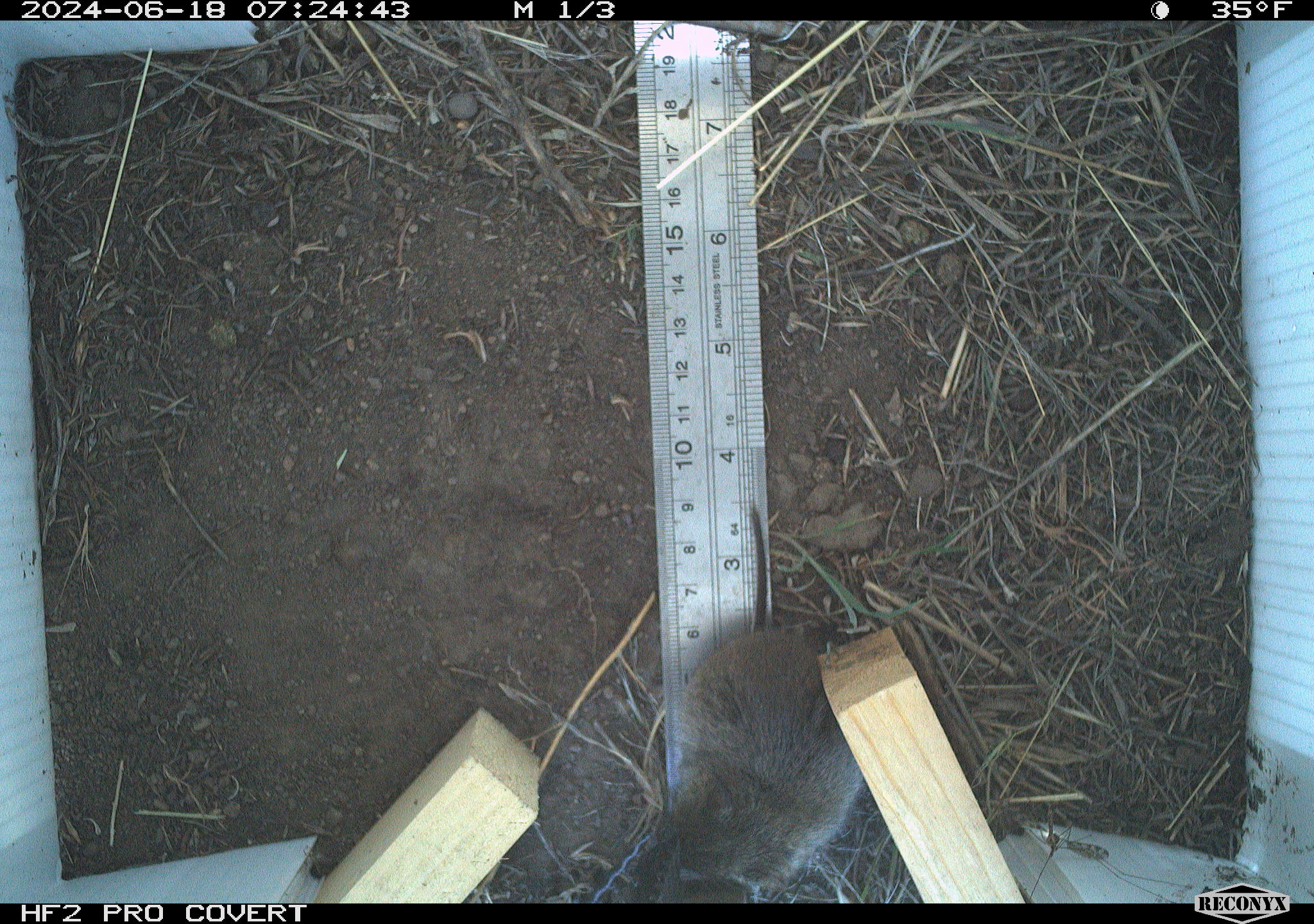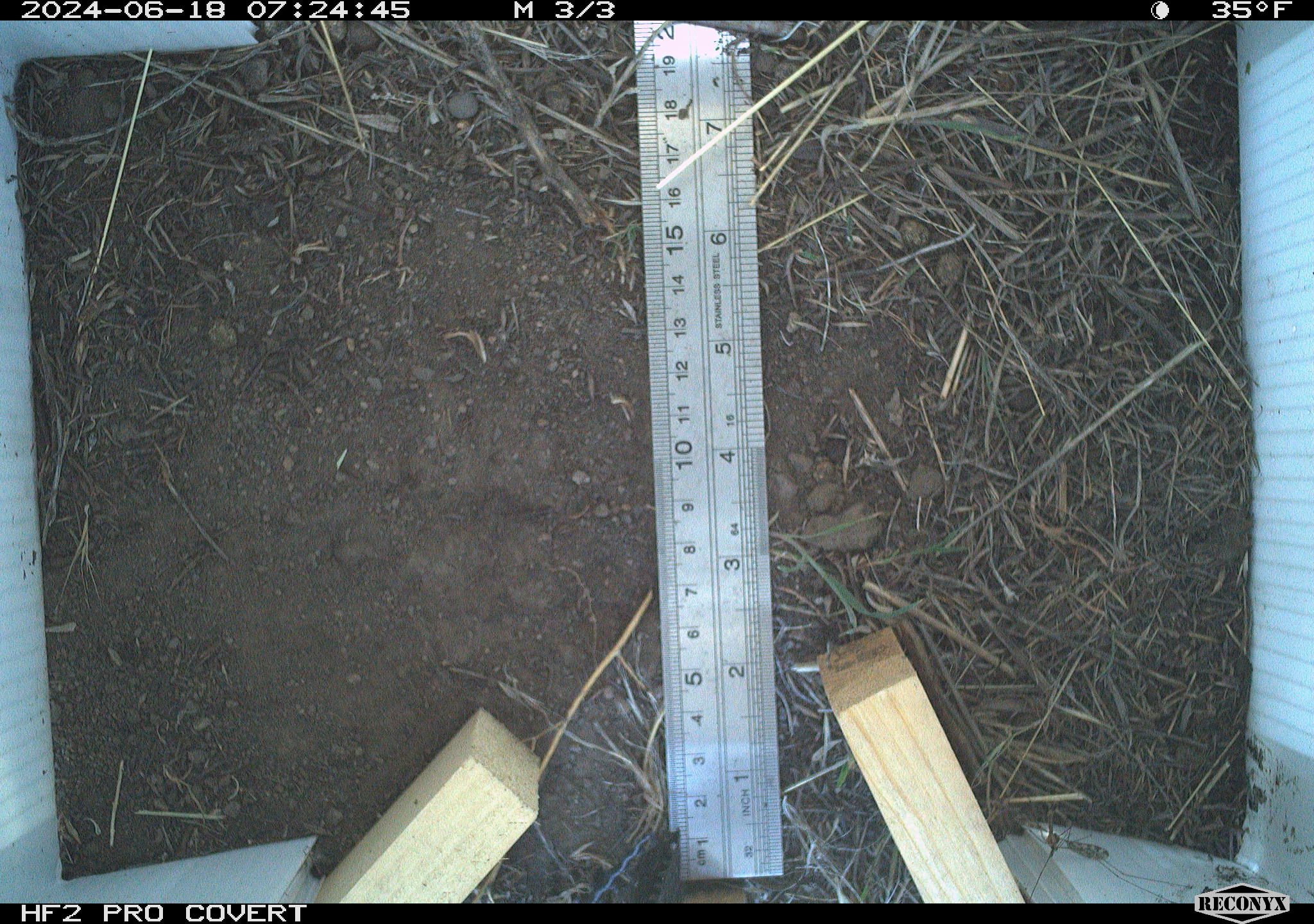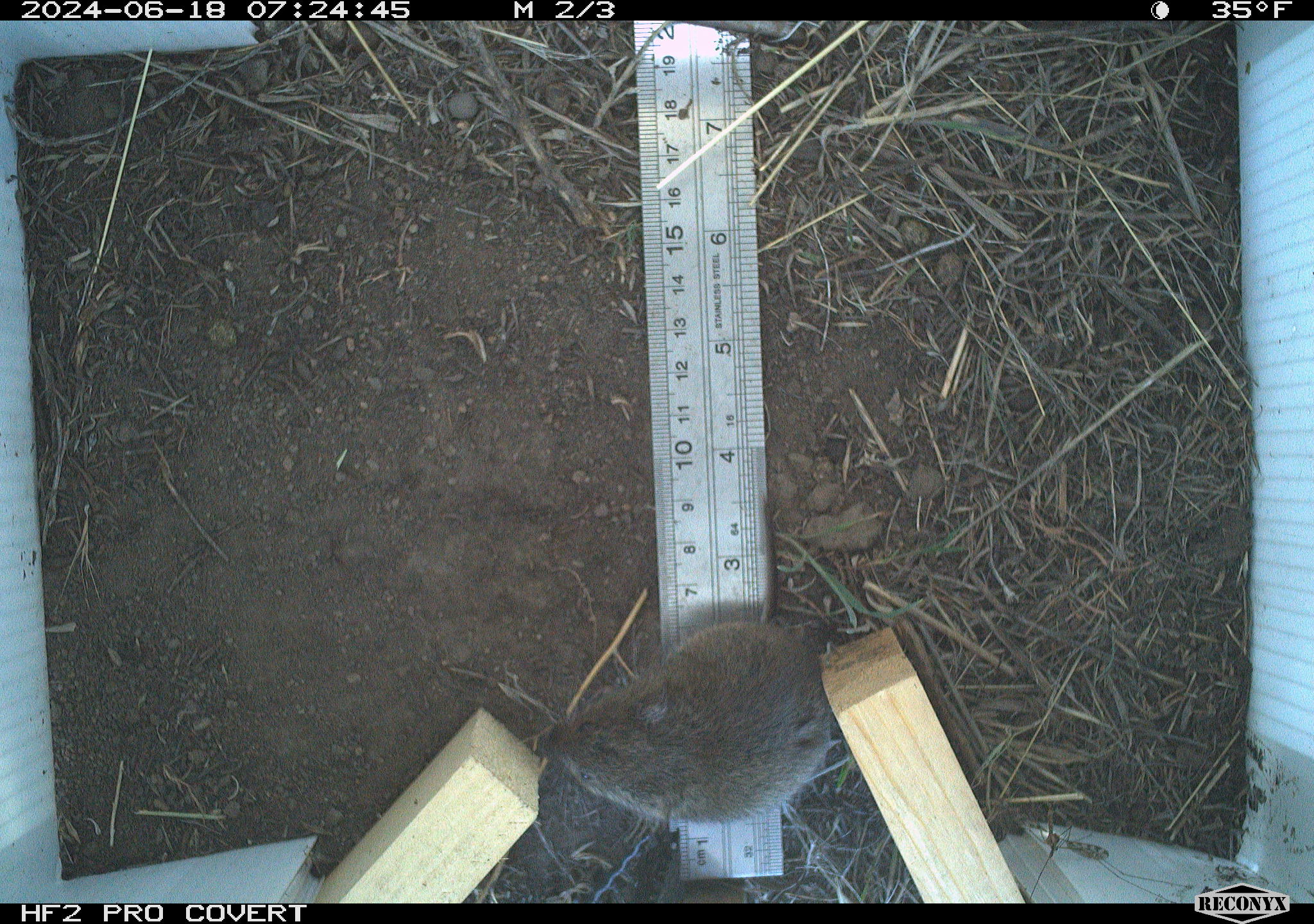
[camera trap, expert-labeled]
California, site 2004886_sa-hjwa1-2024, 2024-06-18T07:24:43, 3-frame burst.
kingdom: Animalia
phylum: Chordata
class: Mammalia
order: Rodentia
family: Cricetidae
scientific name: Cricetidae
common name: hamsters, voles, lemmings, and allies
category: cricetidae family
Cricetidae family (hamsters, voles, lemmings, and allies) (Cricetidae).